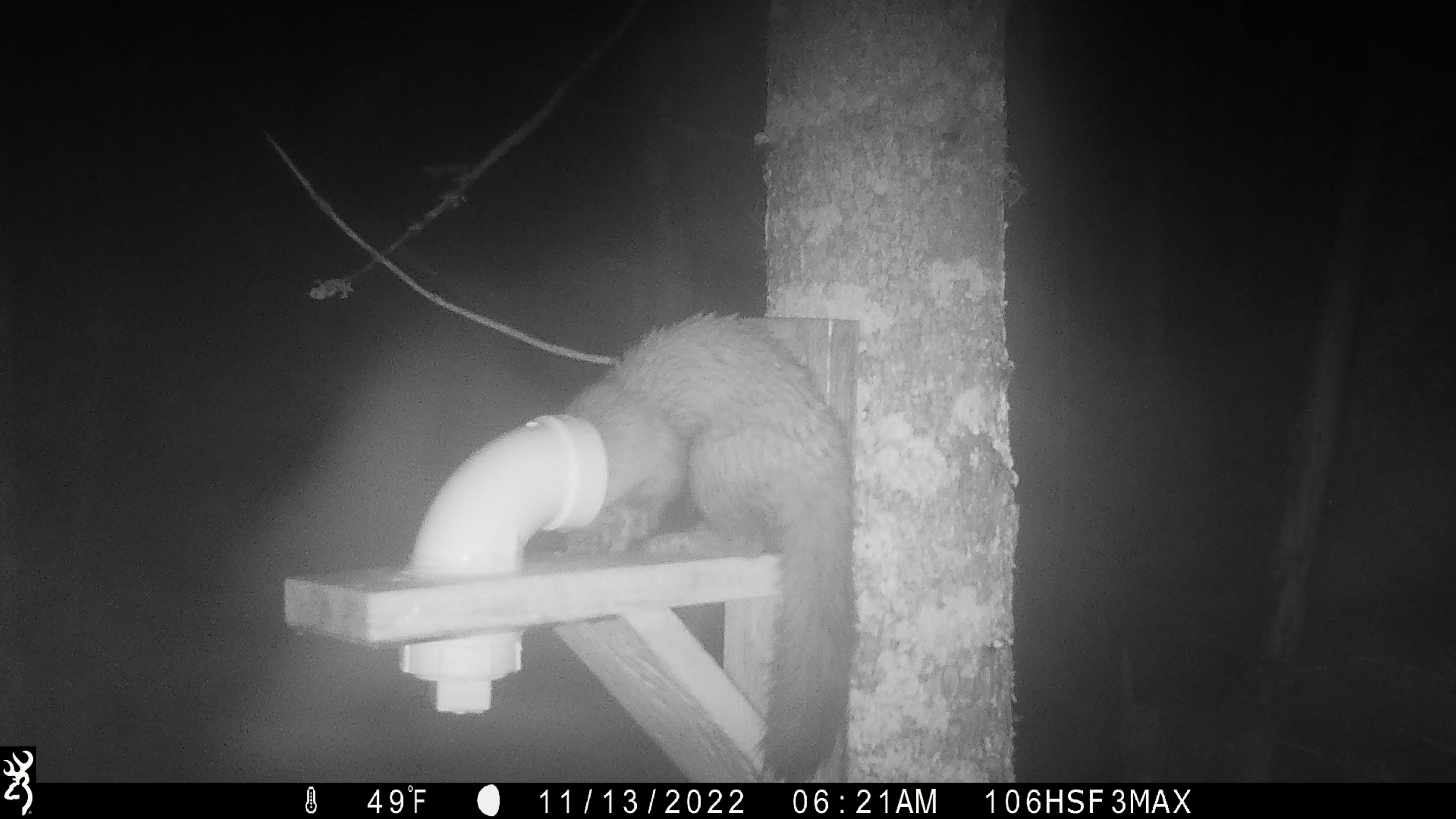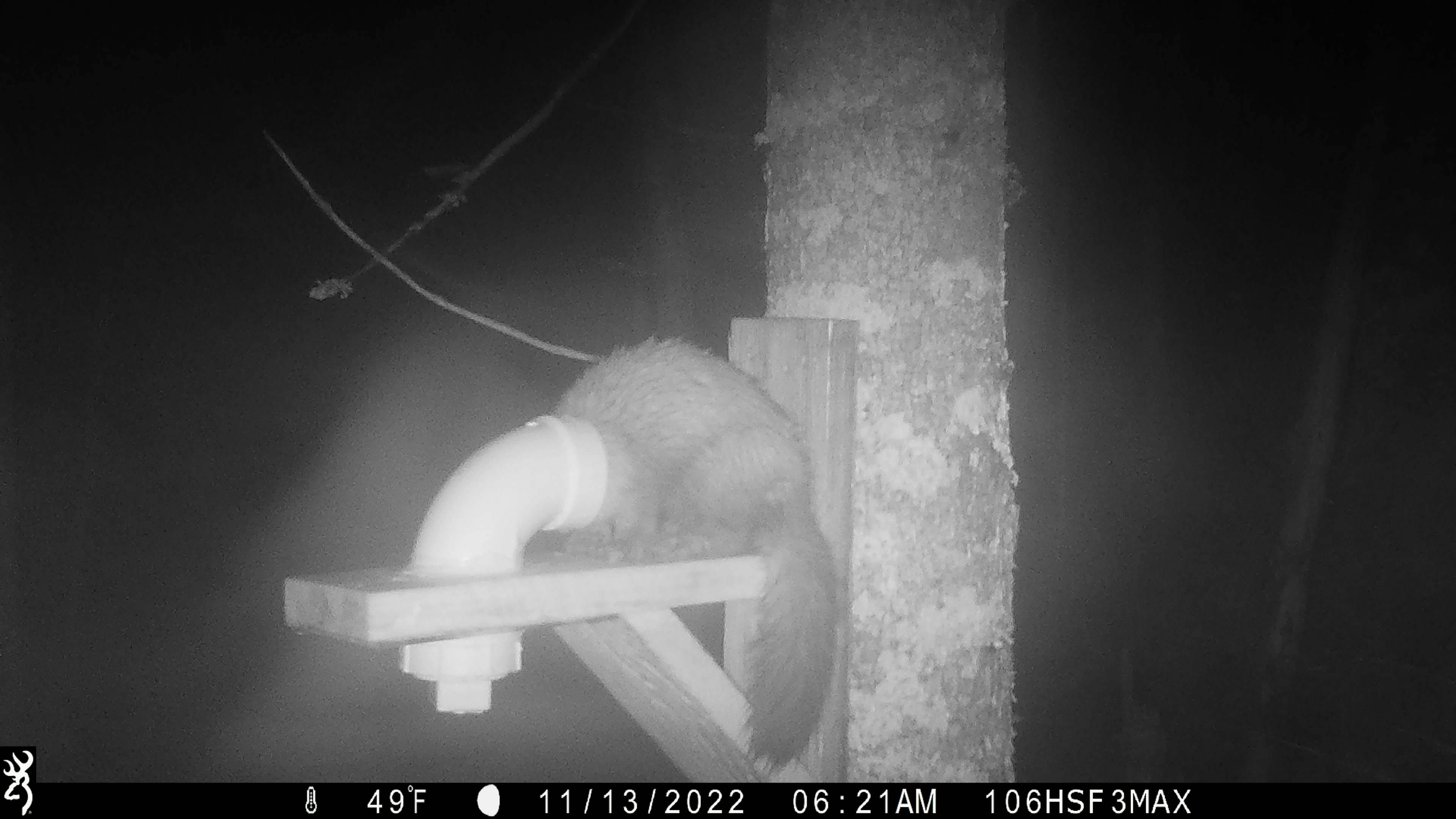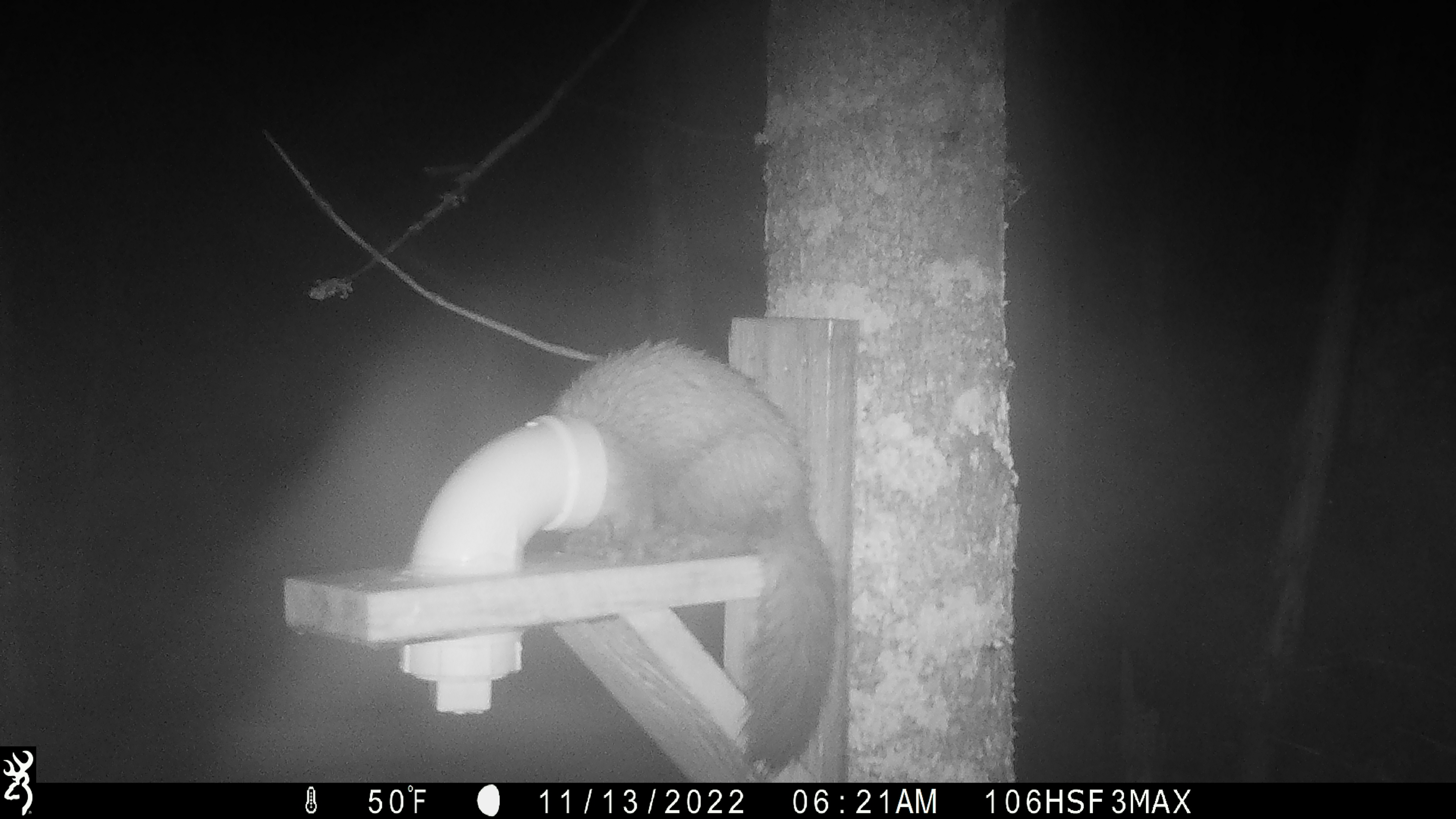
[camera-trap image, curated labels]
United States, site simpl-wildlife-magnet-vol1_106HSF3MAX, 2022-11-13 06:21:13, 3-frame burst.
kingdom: Animalia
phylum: Chordata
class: Mammalia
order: Carnivora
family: Mustelidae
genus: Martes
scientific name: Martes americana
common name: american marten